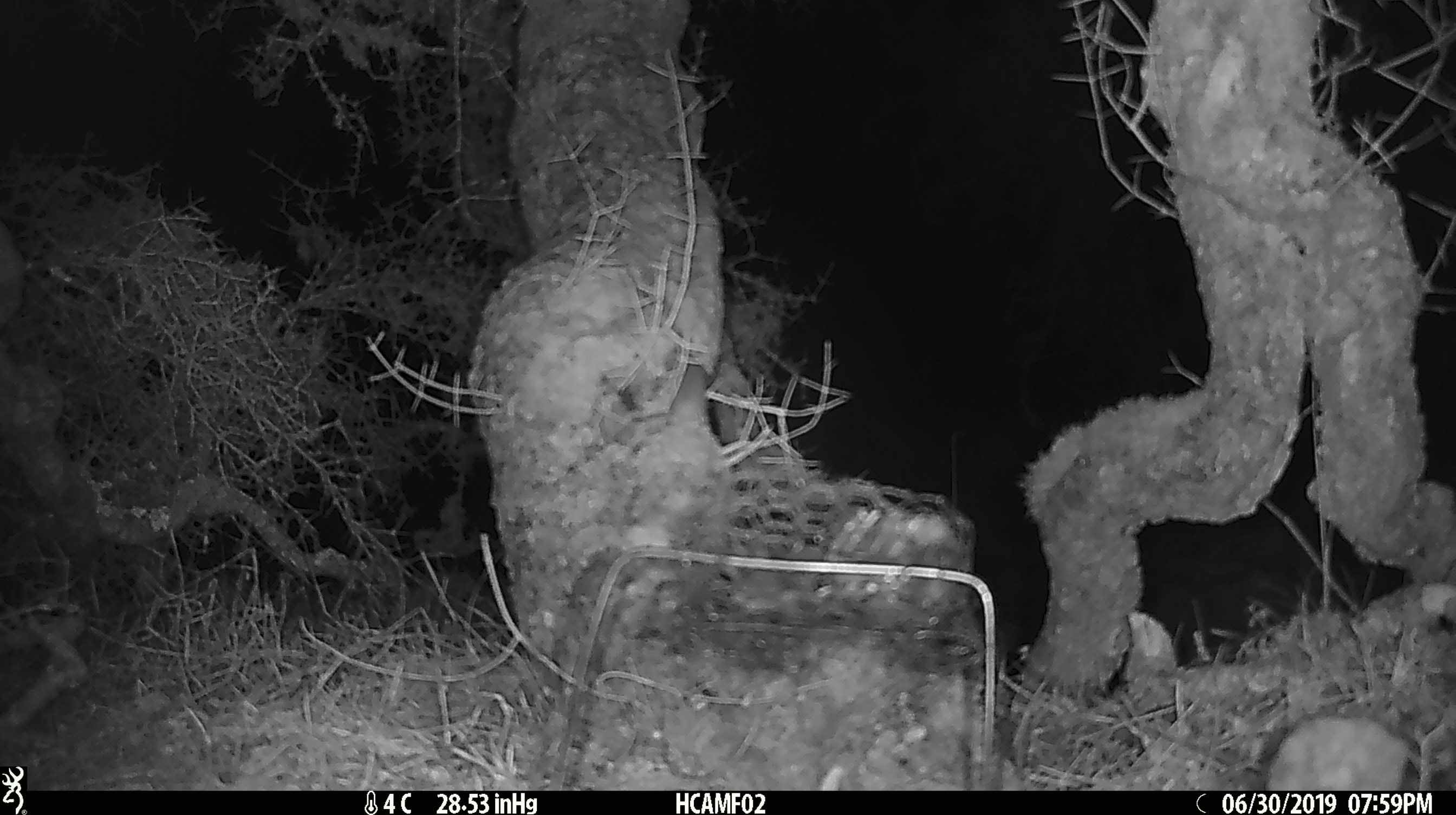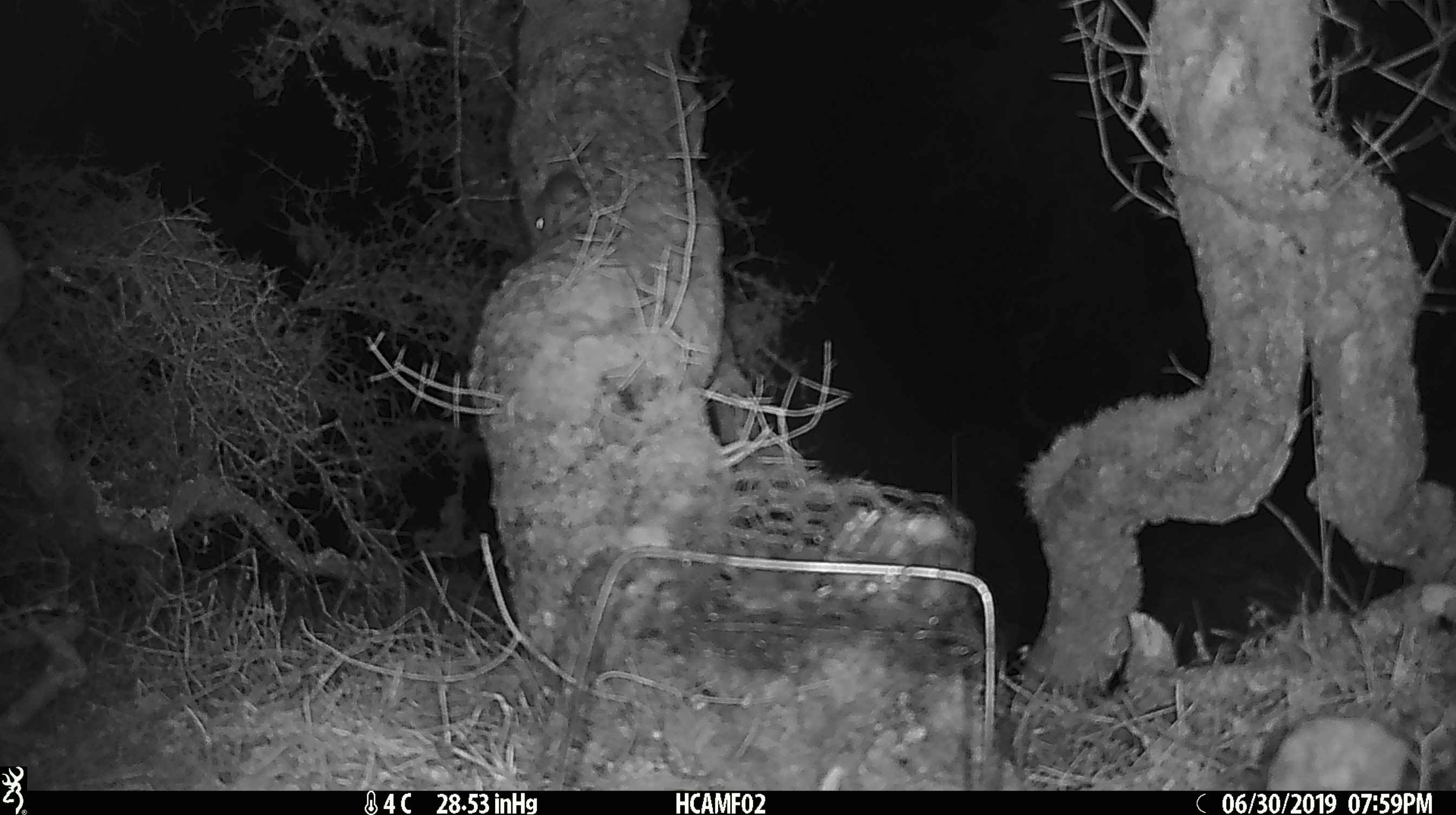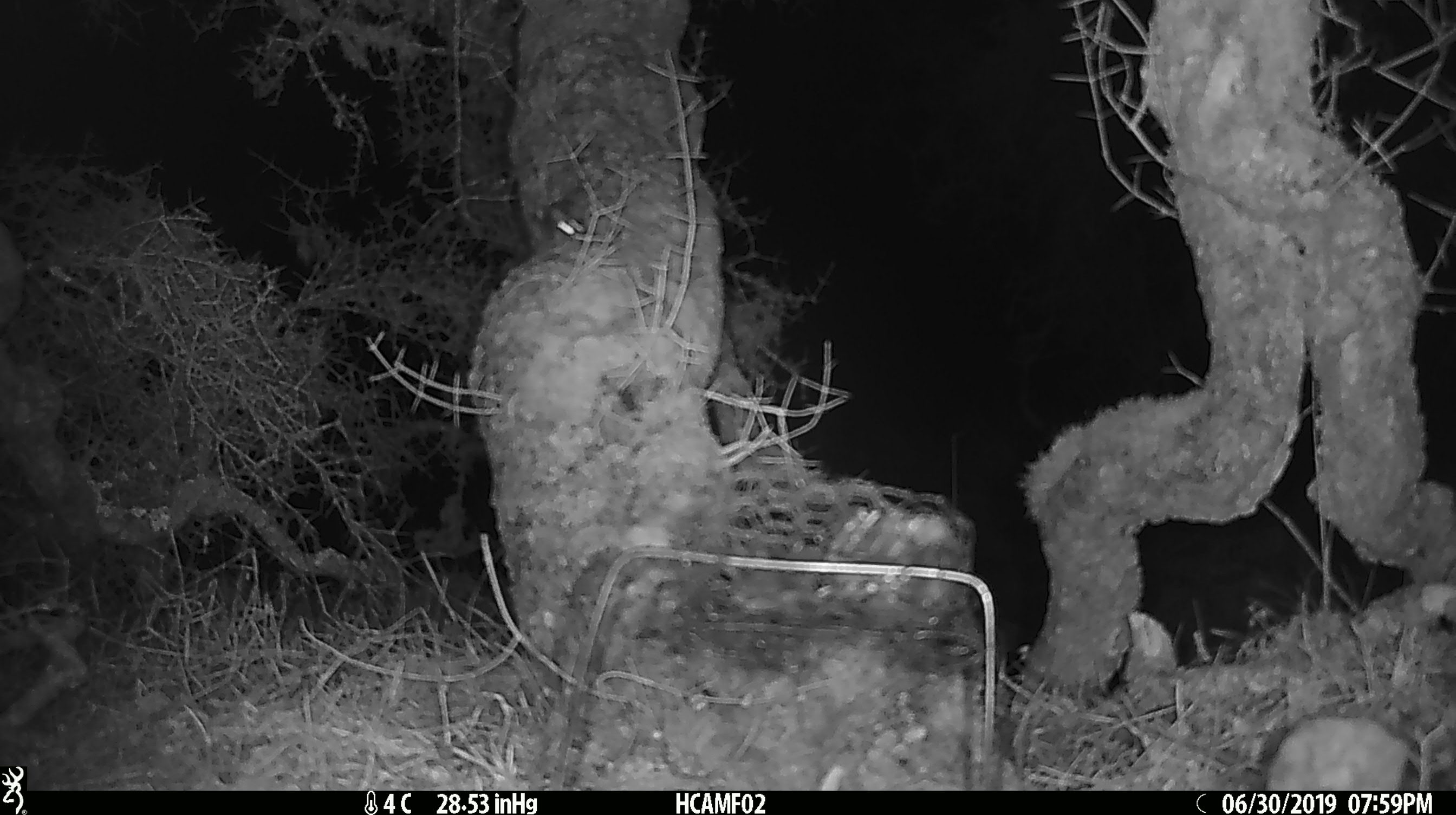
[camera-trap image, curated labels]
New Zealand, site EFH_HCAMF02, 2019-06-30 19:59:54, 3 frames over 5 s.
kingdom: Animalia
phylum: Chordata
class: Mammalia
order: Rodentia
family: Muridae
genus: Mus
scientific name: Mus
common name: mouse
Mouse (Mus).